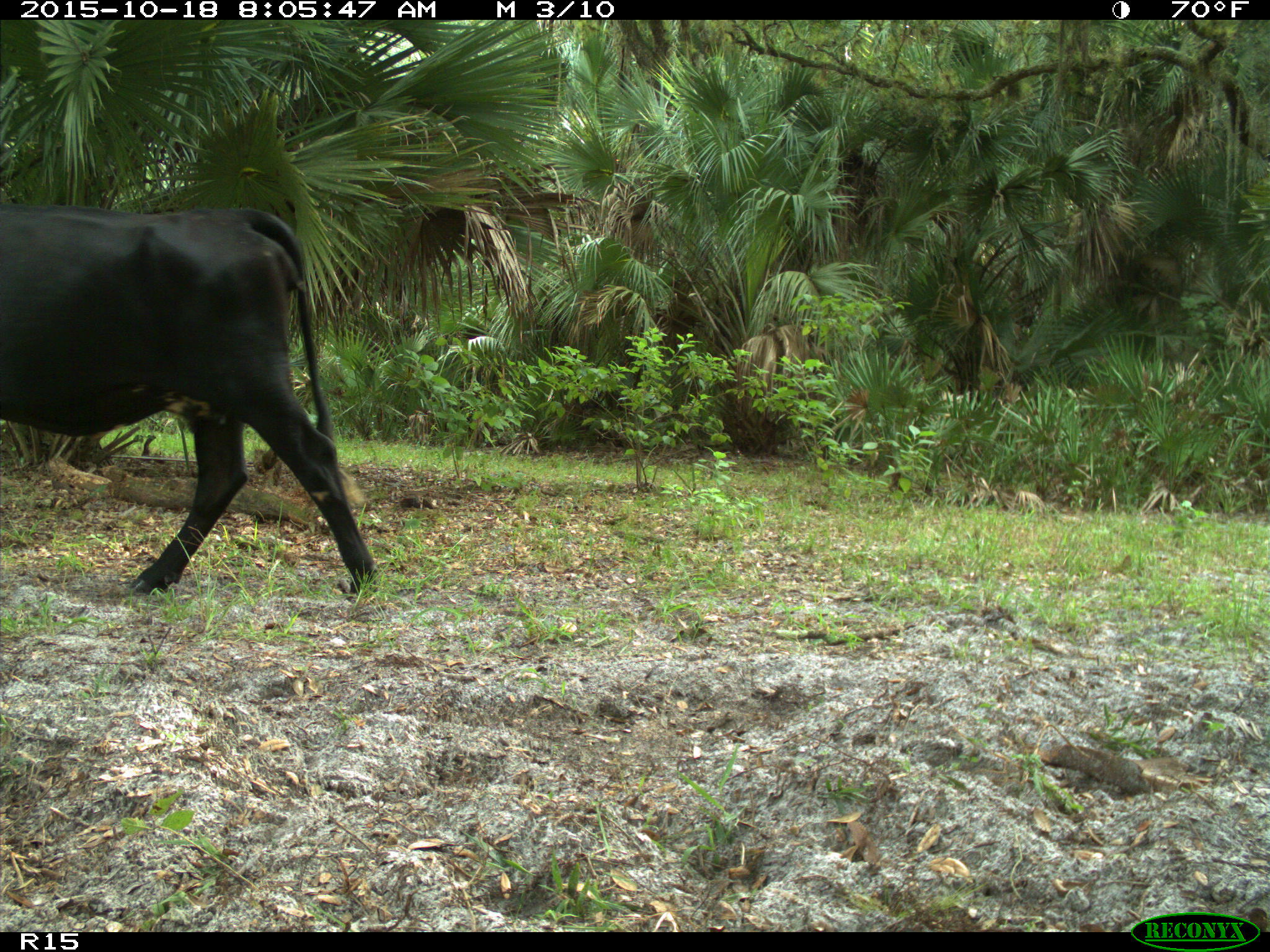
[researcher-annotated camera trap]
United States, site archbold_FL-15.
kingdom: Animalia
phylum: Chordata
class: Mammalia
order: Artiodactyla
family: Bovidae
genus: Bos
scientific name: Bos taurus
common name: domestic cow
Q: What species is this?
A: Bos taurus (domestic cow).